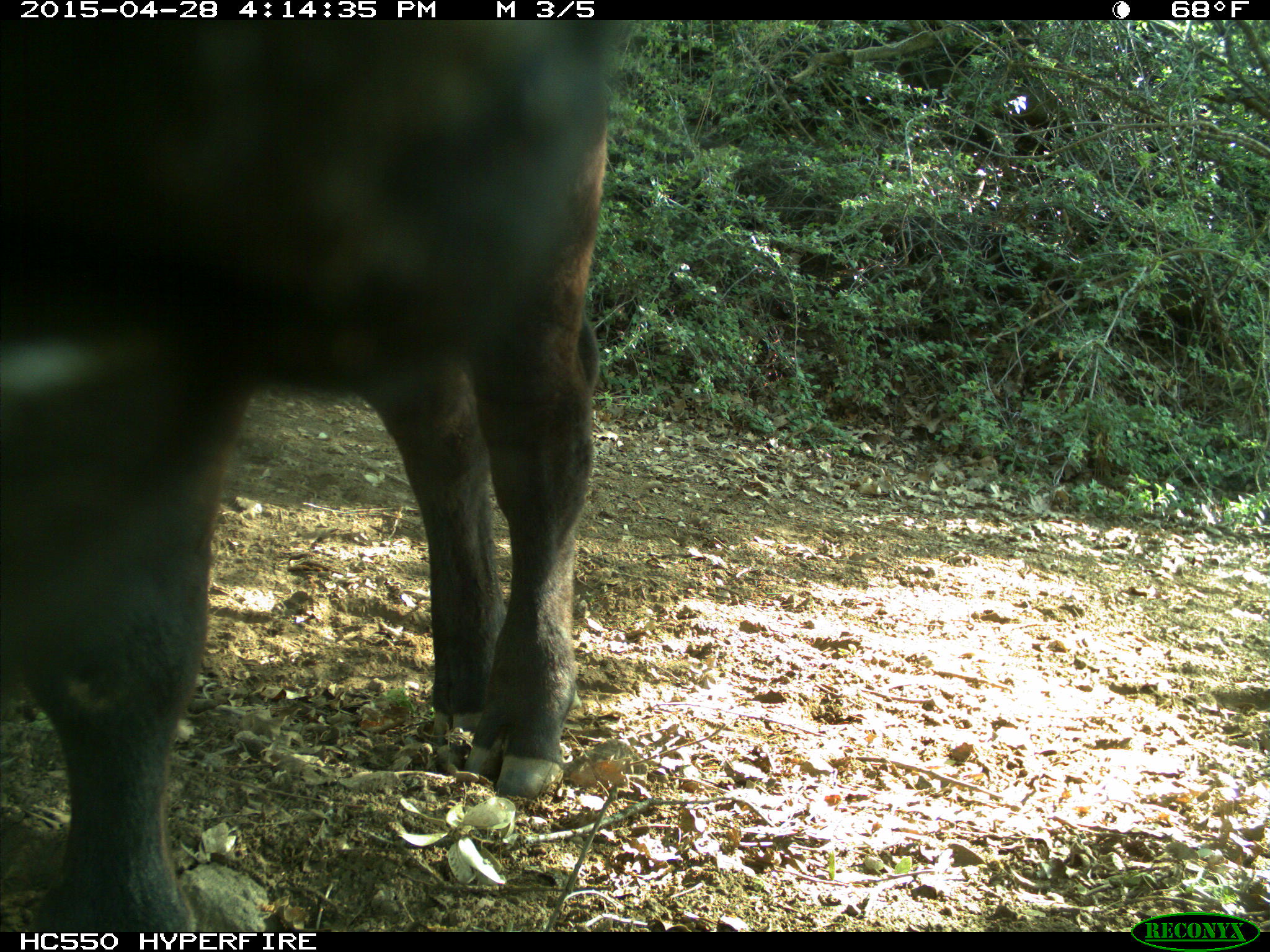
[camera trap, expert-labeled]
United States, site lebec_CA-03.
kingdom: Animalia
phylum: Chordata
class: Mammalia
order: Artiodactyla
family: Bovidae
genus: Bos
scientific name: Bos taurus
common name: domestic cow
Bos taurus (domestic cow).